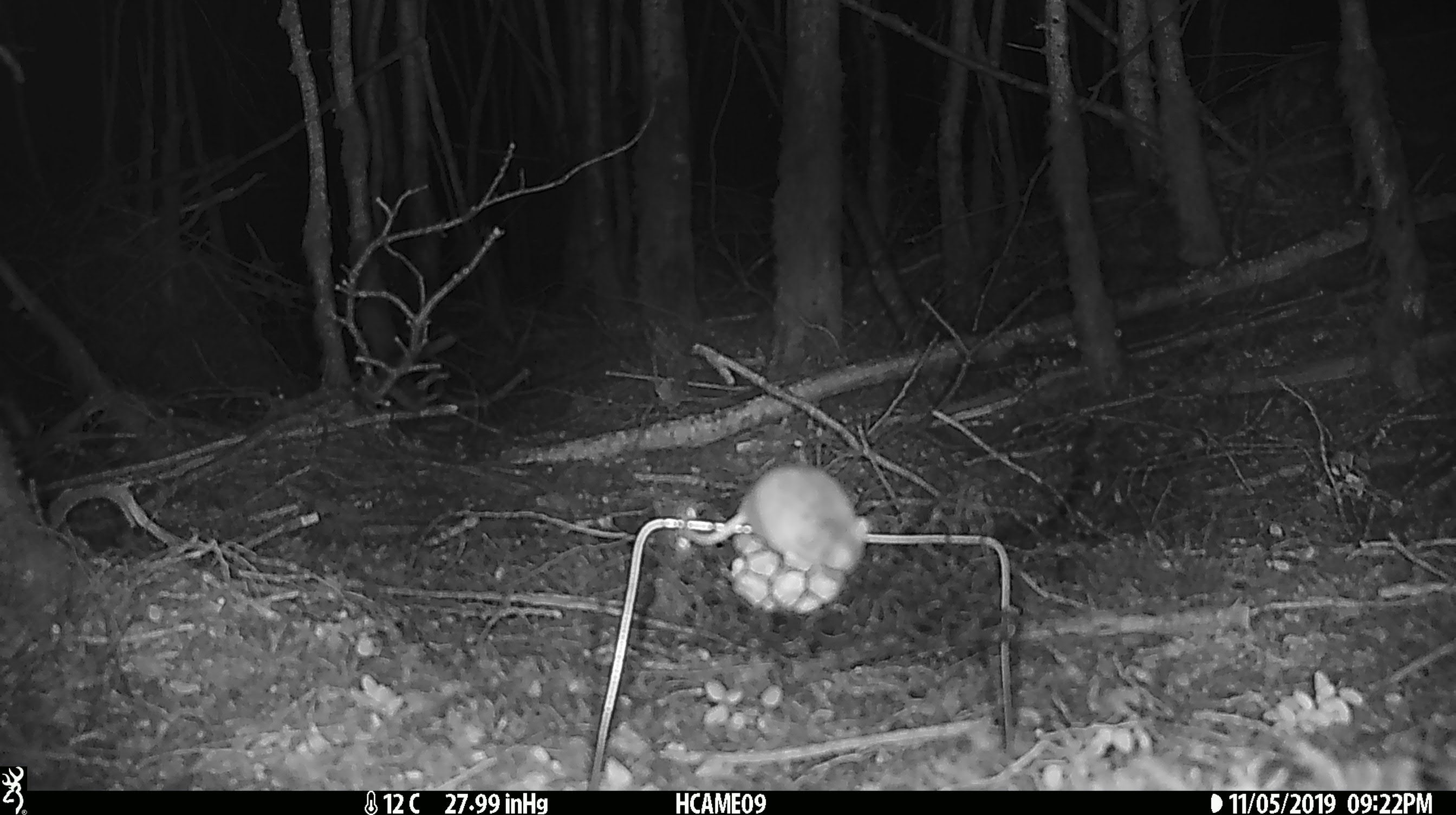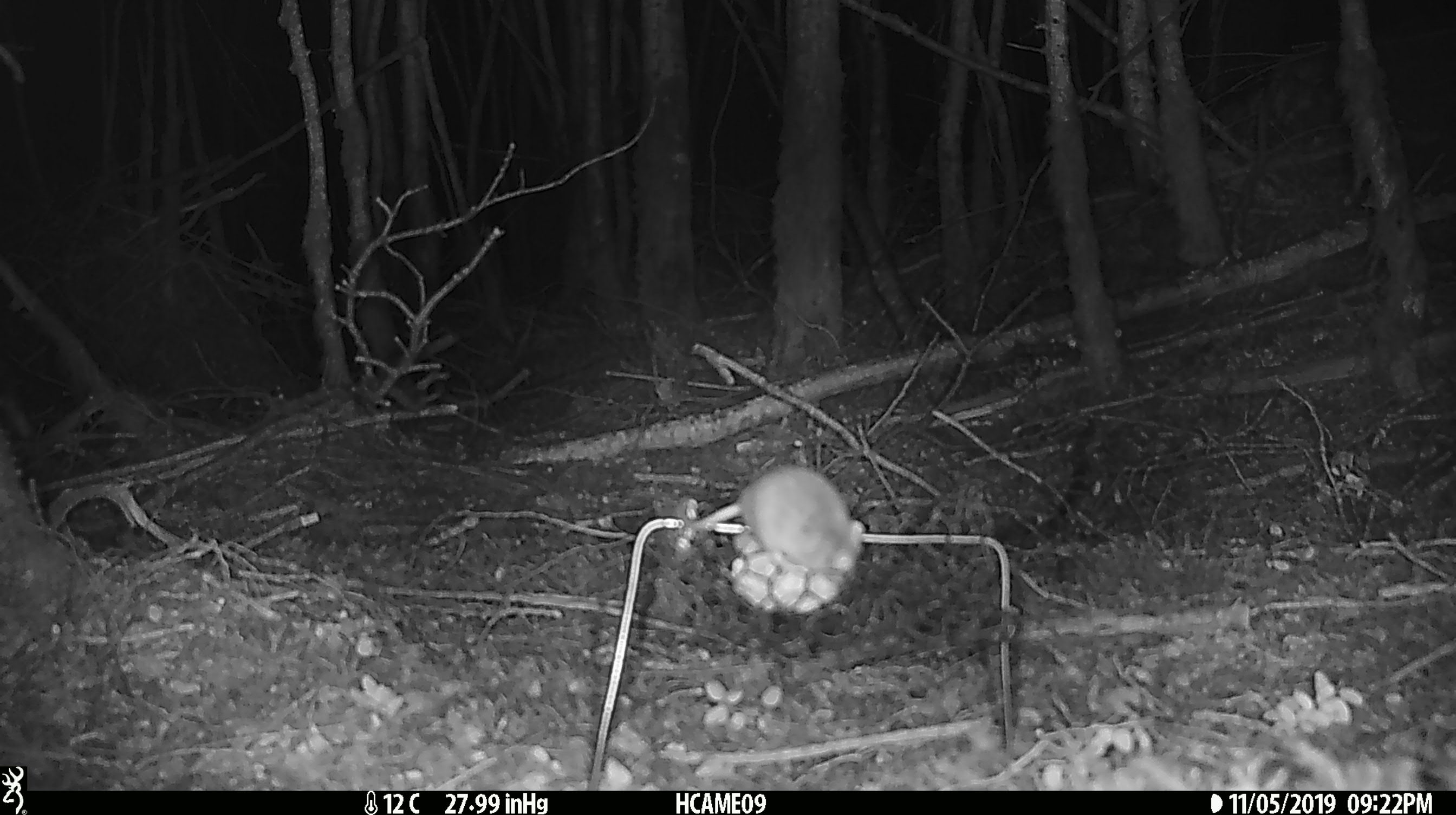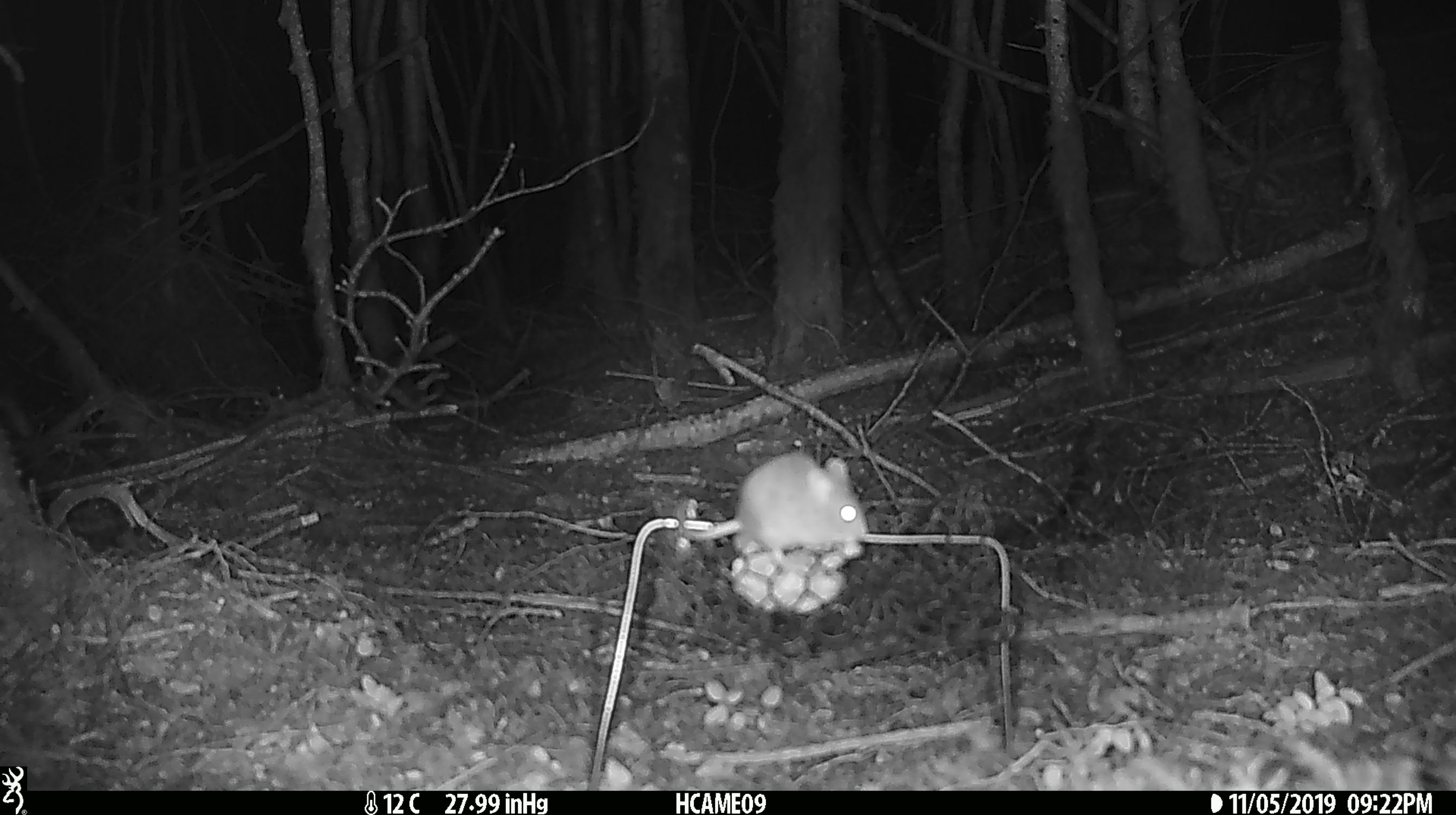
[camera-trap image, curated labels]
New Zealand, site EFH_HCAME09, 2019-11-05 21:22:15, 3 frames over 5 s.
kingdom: Animalia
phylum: Chordata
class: Mammalia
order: Rodentia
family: Muridae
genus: Mus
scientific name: Mus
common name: mouse